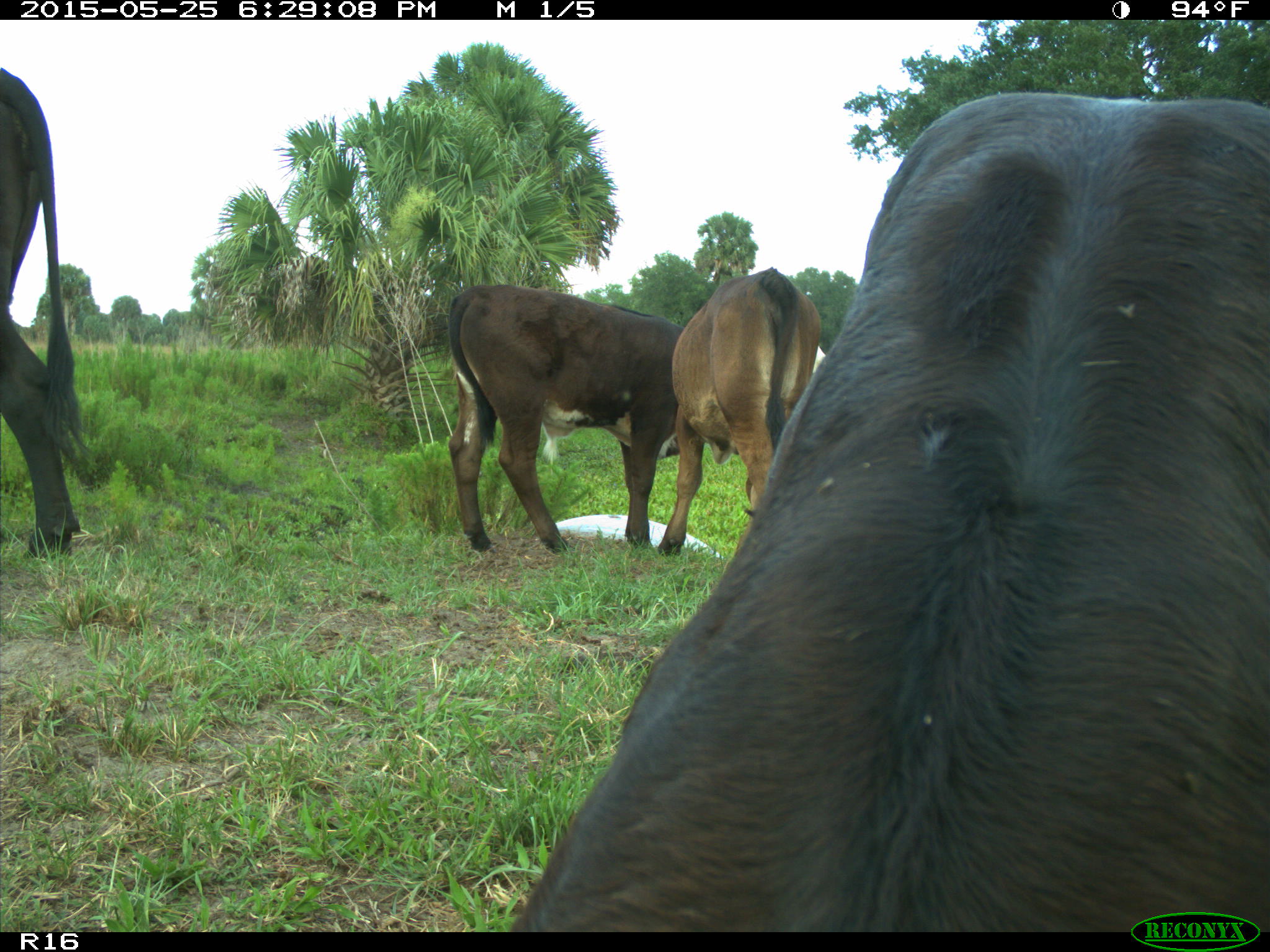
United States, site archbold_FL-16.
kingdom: Animalia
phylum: Chordata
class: Mammalia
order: Artiodactyla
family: Bovidae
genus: Bos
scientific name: Bos taurus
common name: domestic cow